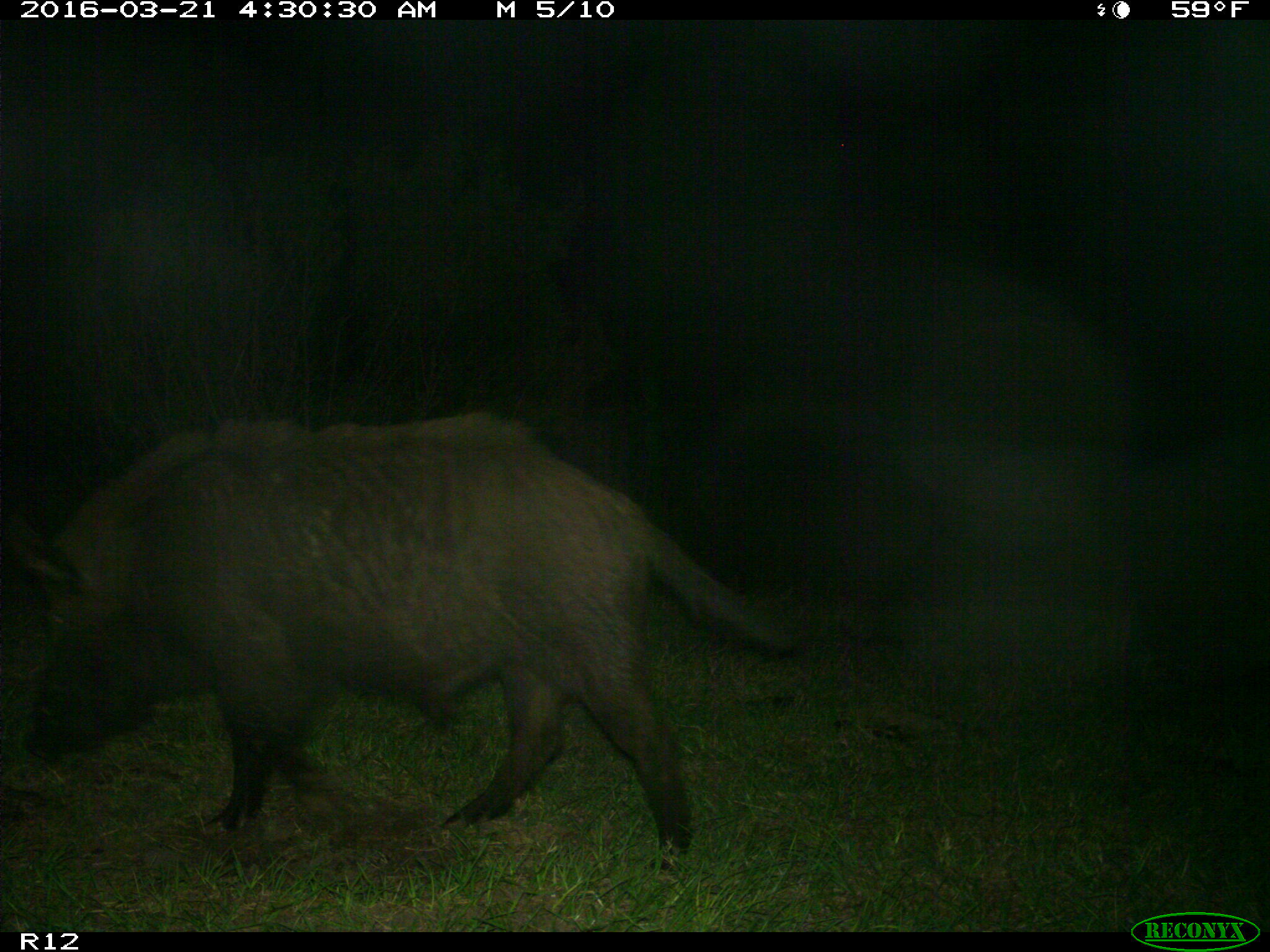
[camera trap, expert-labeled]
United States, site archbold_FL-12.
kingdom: Animalia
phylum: Chordata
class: Mammalia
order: Artiodactyla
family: Suidae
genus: Sus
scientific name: Sus scrofa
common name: wild boar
Sus scrofa (wild boar).